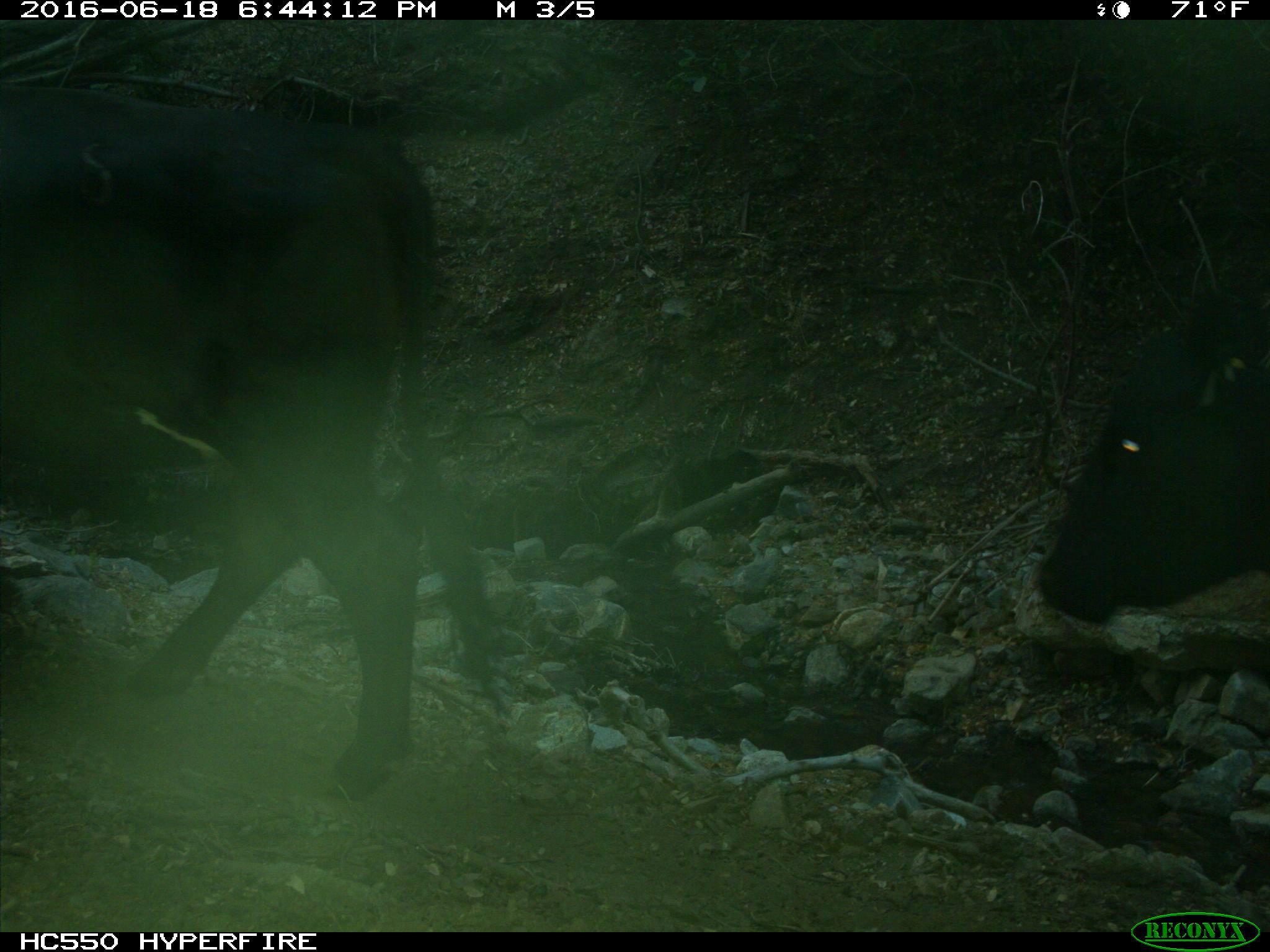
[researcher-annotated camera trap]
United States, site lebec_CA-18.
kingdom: Animalia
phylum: Chordata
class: Mammalia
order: Artiodactyla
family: Bovidae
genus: Bos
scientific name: Bos taurus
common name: domestic cow